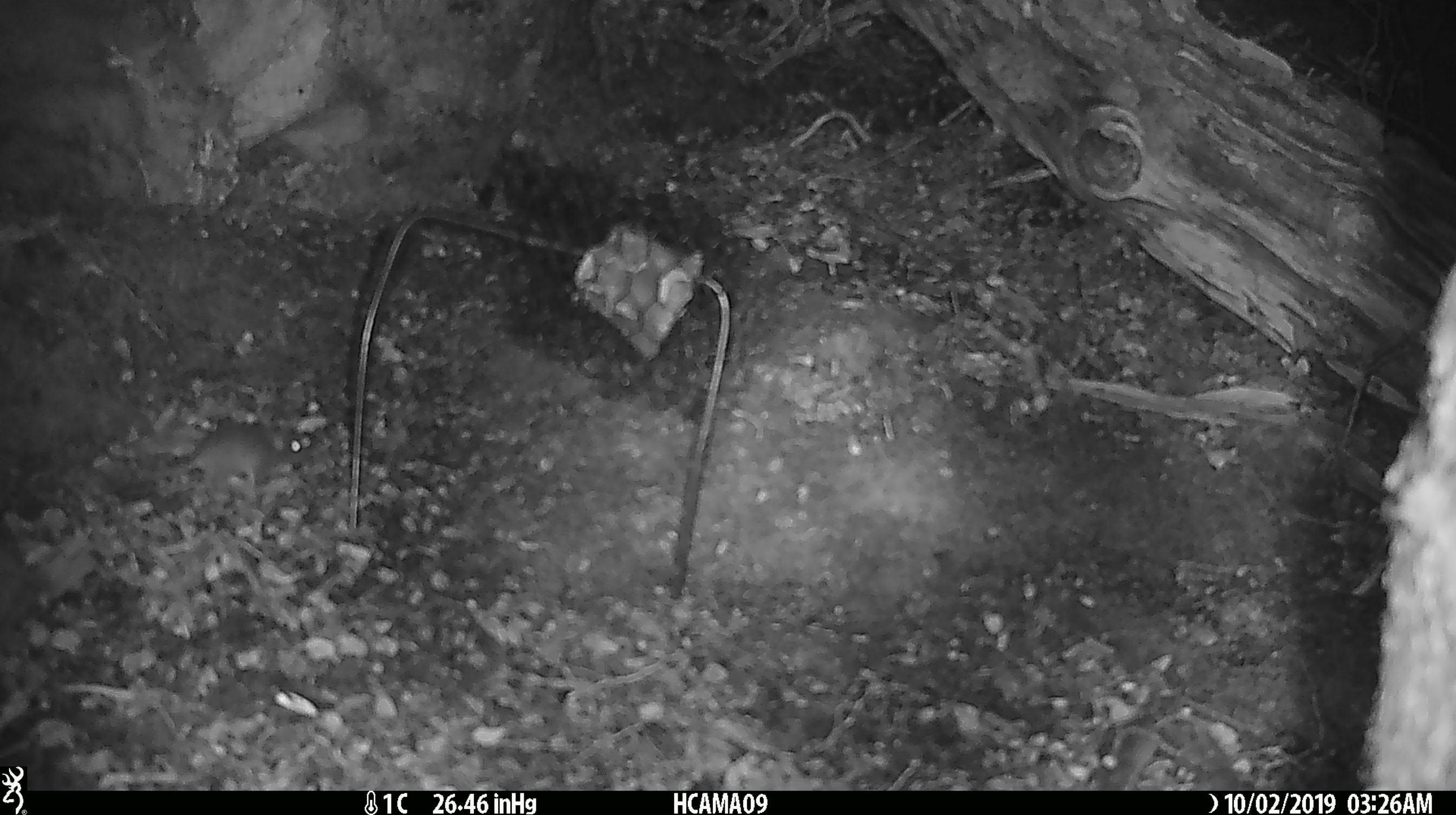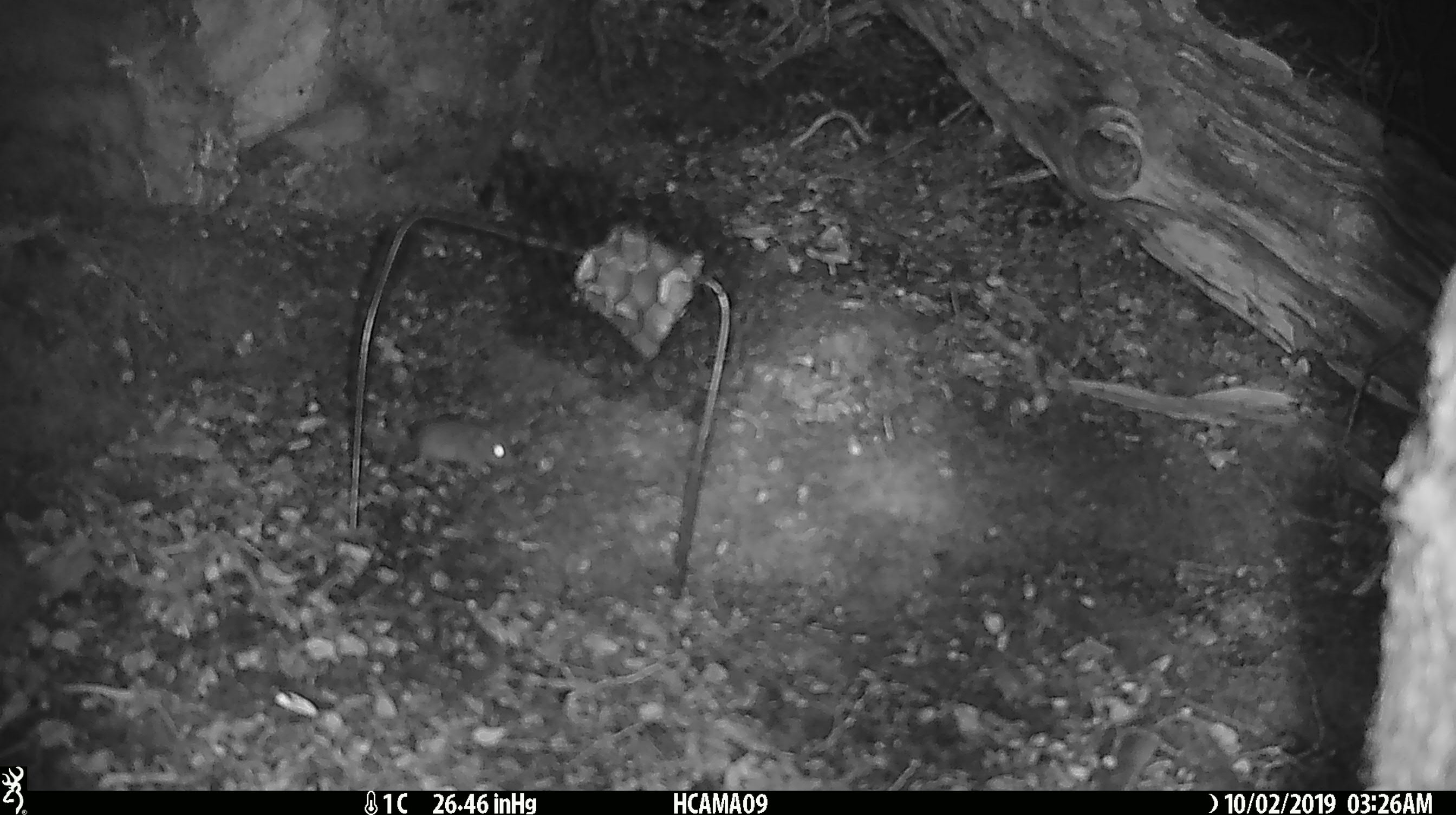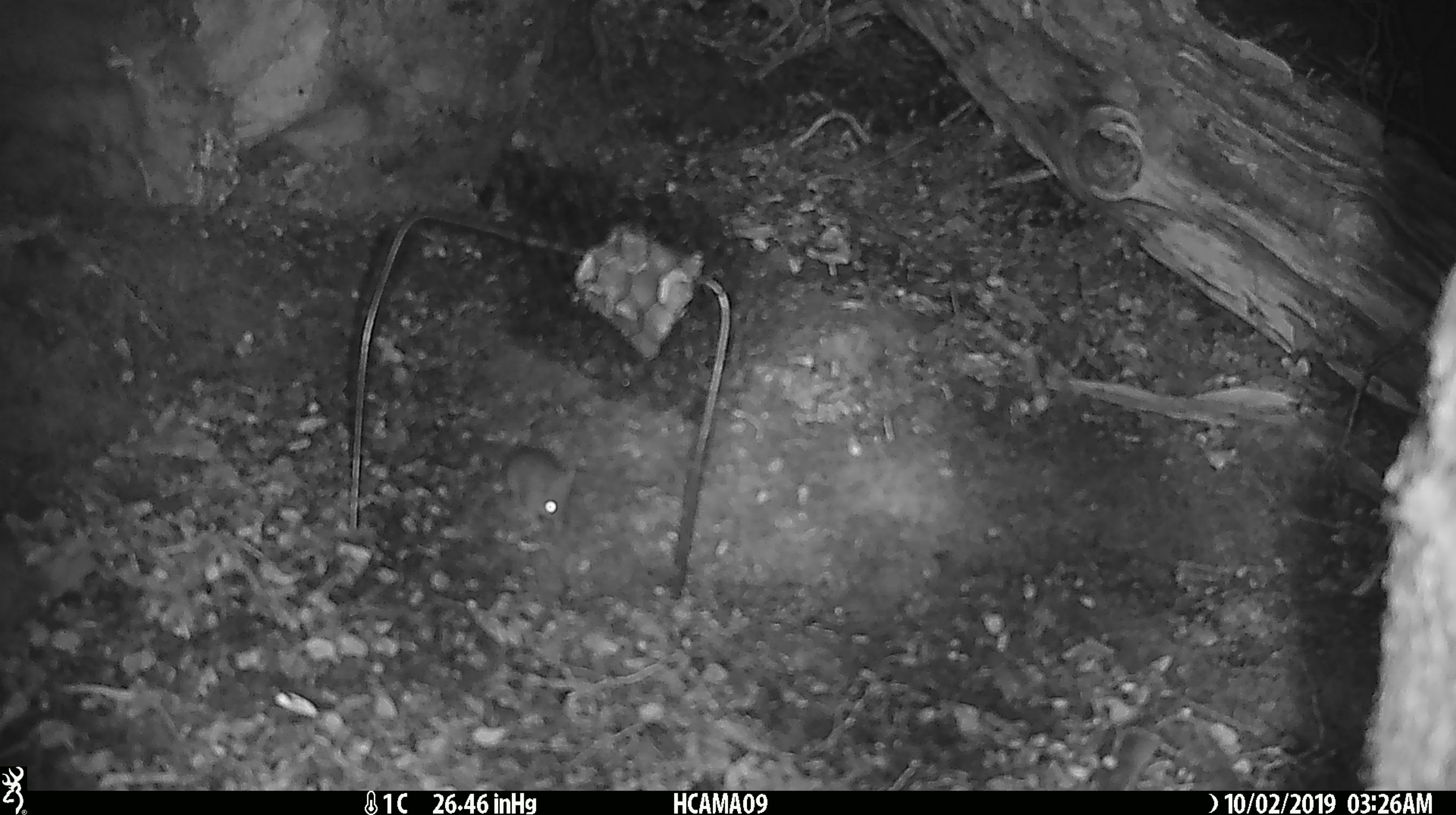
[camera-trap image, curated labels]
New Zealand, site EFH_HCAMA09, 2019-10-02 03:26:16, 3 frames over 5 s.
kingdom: Animalia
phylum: Chordata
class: Mammalia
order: Rodentia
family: Muridae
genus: Mus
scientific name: Mus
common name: mouse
Mouse (Mus).